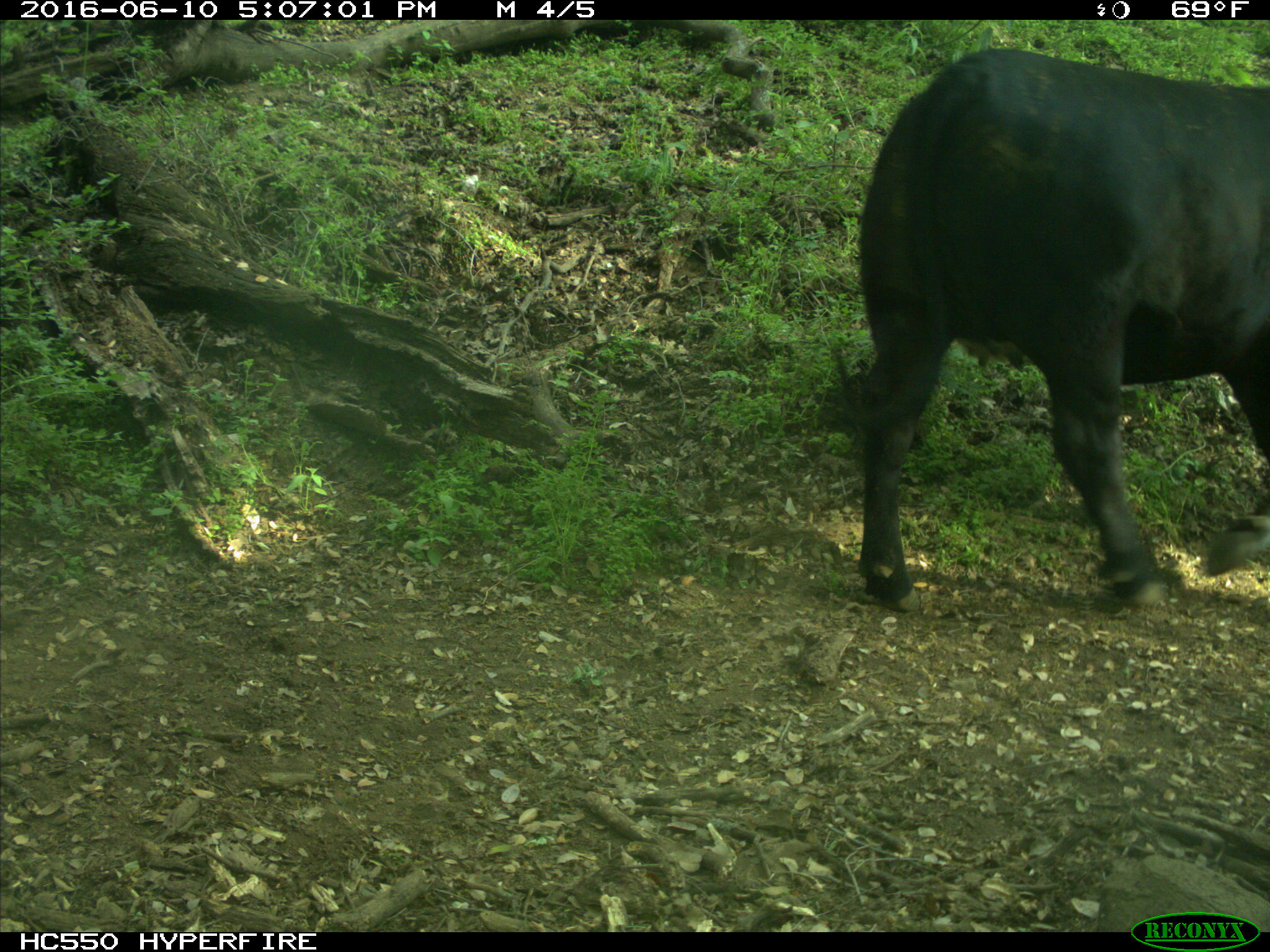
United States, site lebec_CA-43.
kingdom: Animalia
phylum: Chordata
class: Mammalia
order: Artiodactyla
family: Bovidae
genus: Bos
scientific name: Bos taurus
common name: domestic cow